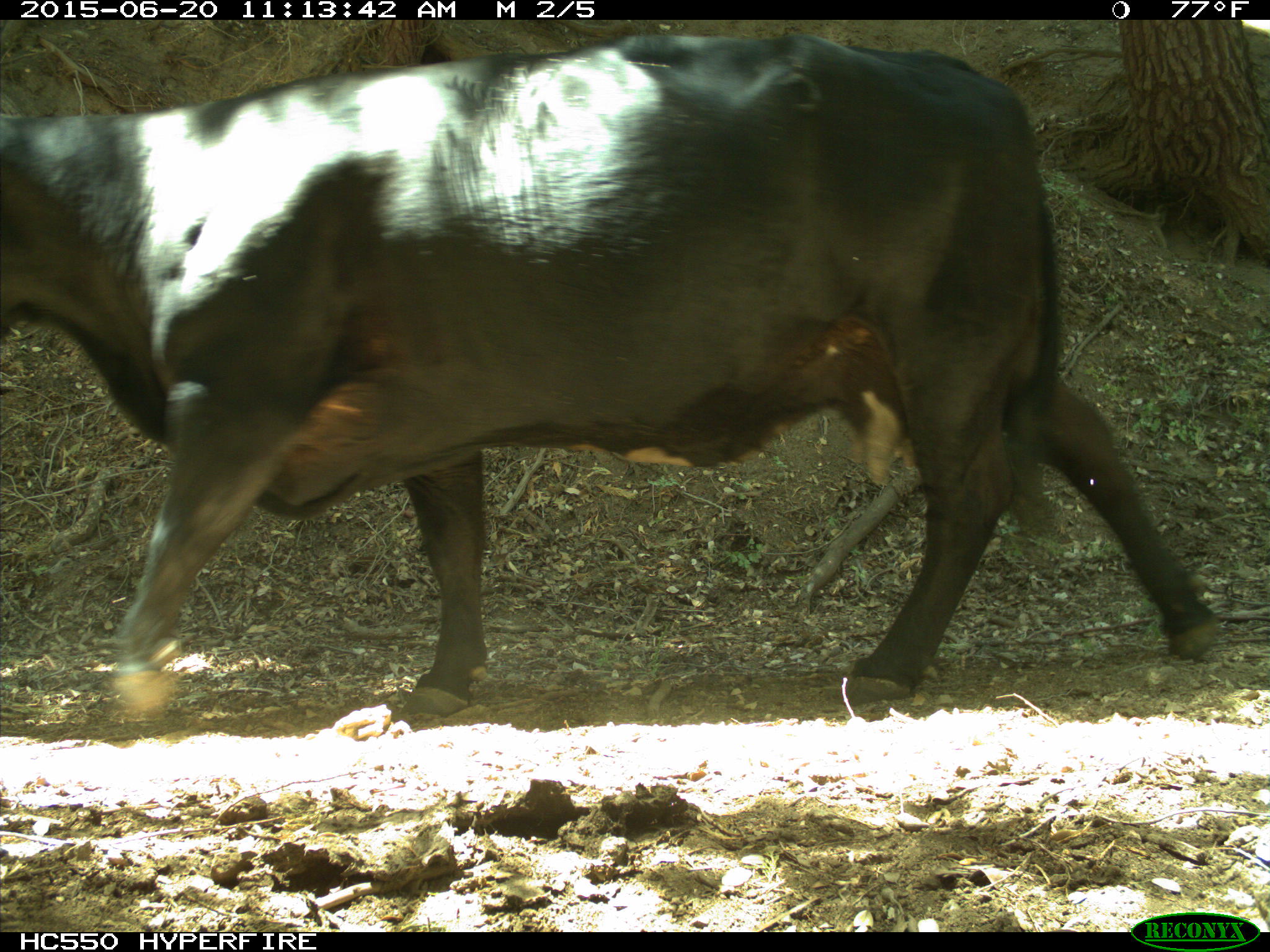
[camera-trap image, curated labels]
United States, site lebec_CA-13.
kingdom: Animalia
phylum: Chordata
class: Mammalia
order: Artiodactyla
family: Bovidae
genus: Bos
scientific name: Bos taurus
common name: domestic cow